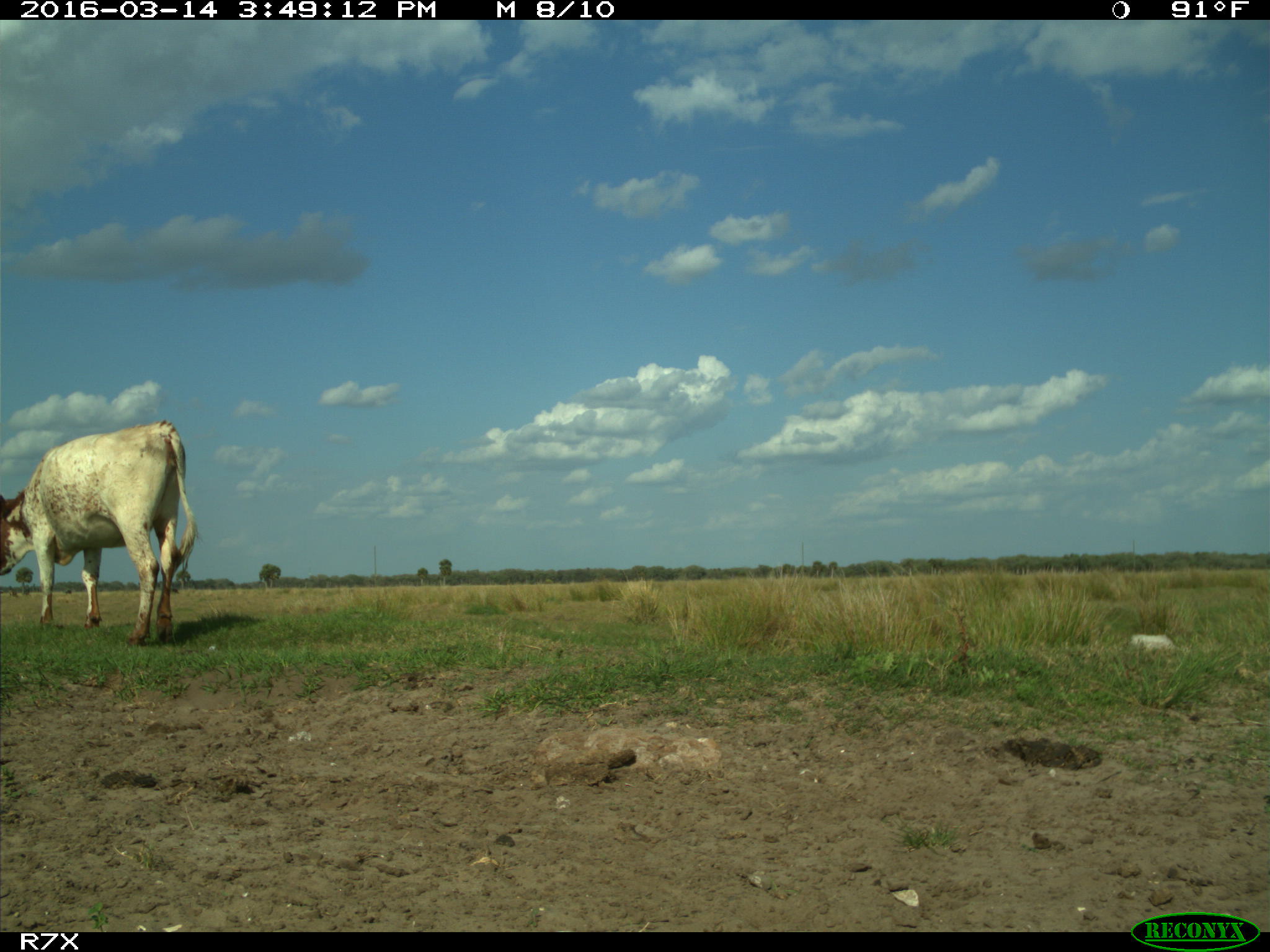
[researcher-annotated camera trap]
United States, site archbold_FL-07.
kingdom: Animalia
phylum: Chordata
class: Mammalia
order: Artiodactyla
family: Bovidae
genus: Bos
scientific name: Bos taurus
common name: domestic cow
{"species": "Bos taurus (domestic cow)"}